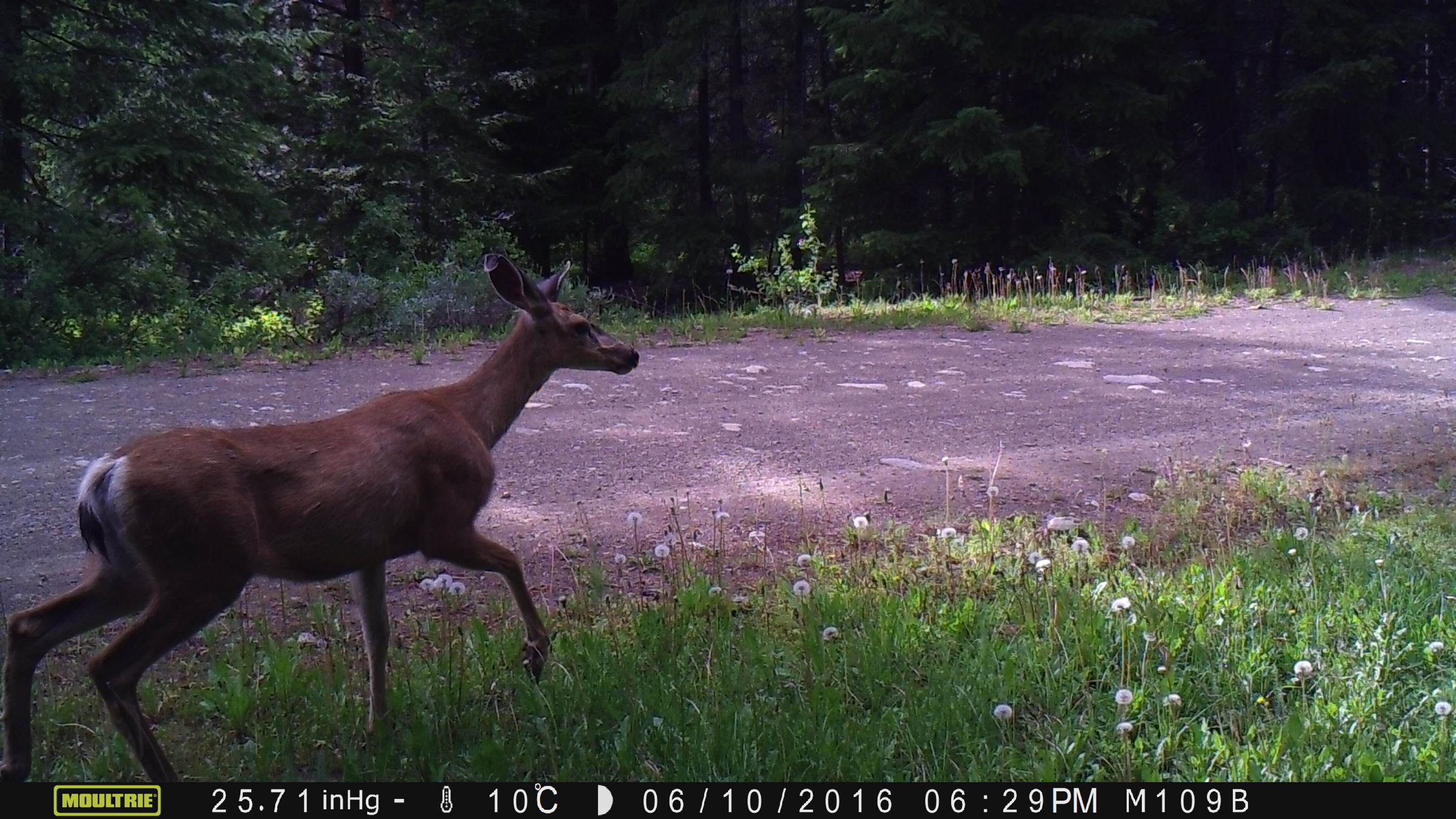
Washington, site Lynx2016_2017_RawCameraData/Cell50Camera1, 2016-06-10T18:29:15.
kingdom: Animalia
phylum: Chordata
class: Mammalia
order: Artiodactyla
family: Cervidae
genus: Odocoileus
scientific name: Odocoileus hemionus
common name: mule deer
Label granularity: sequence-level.